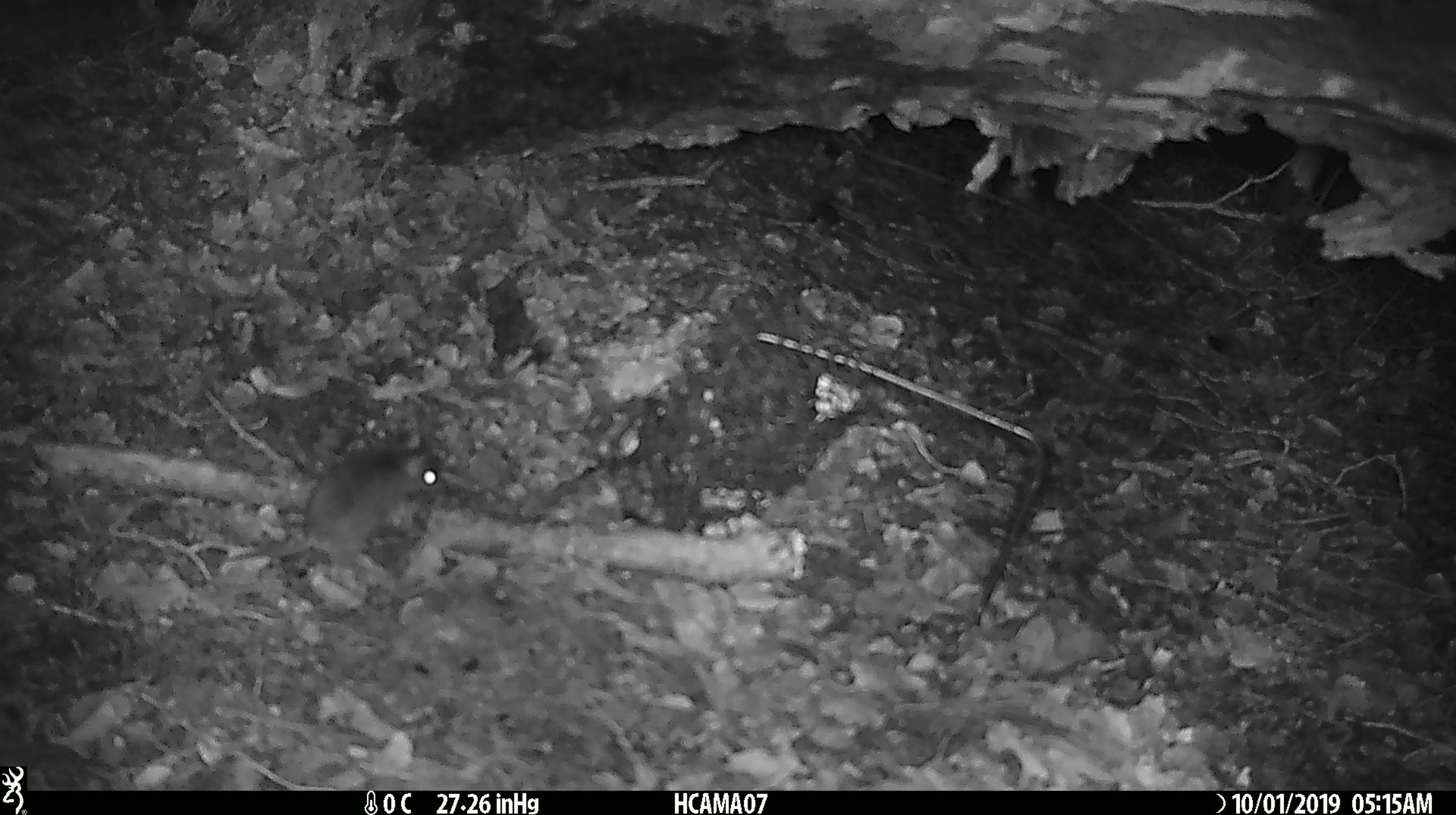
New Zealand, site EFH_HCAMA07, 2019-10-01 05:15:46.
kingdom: Animalia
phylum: Chordata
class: Mammalia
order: Rodentia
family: Muridae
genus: Mus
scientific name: Mus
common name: mouse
Mouse (Mus).